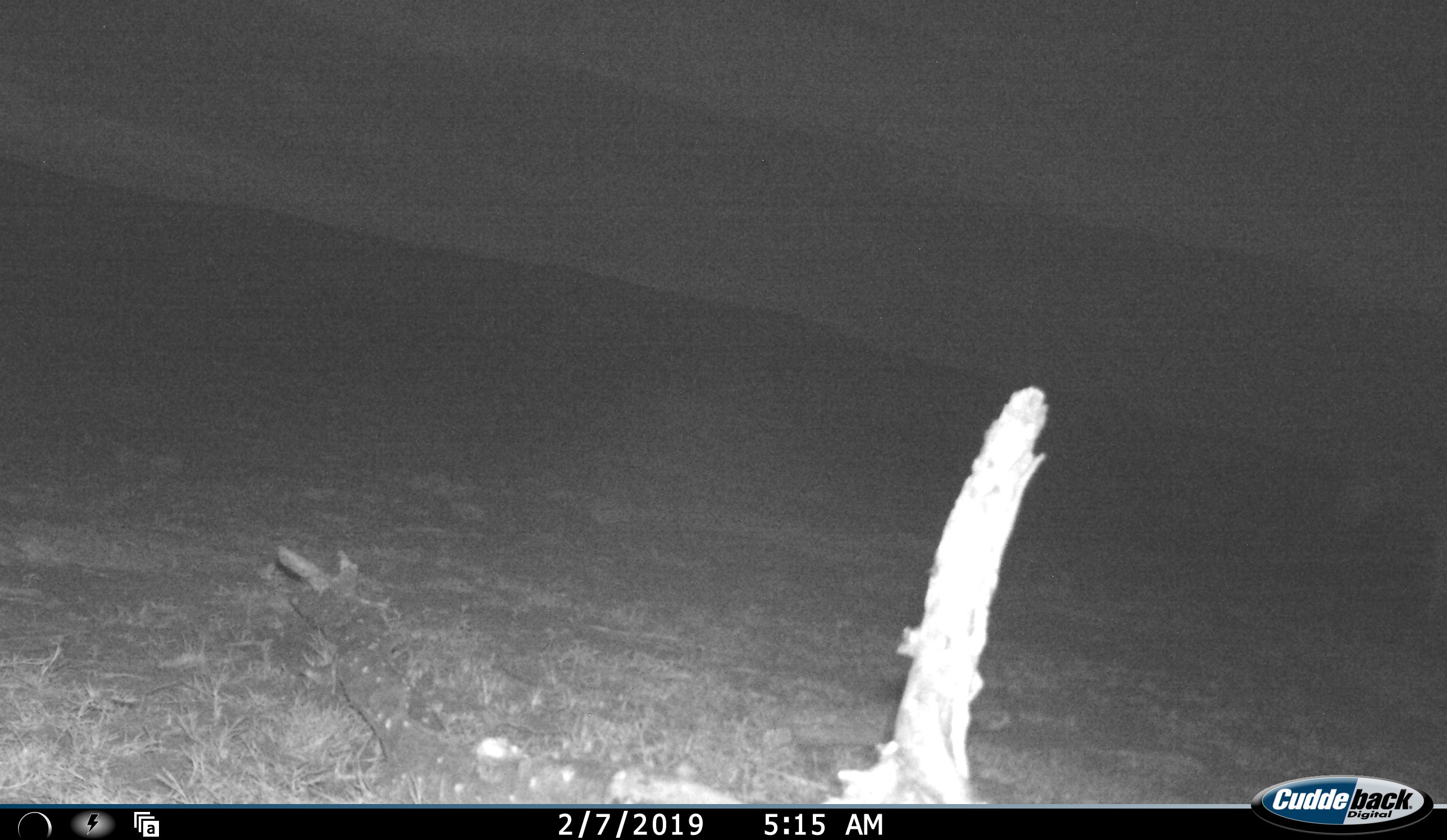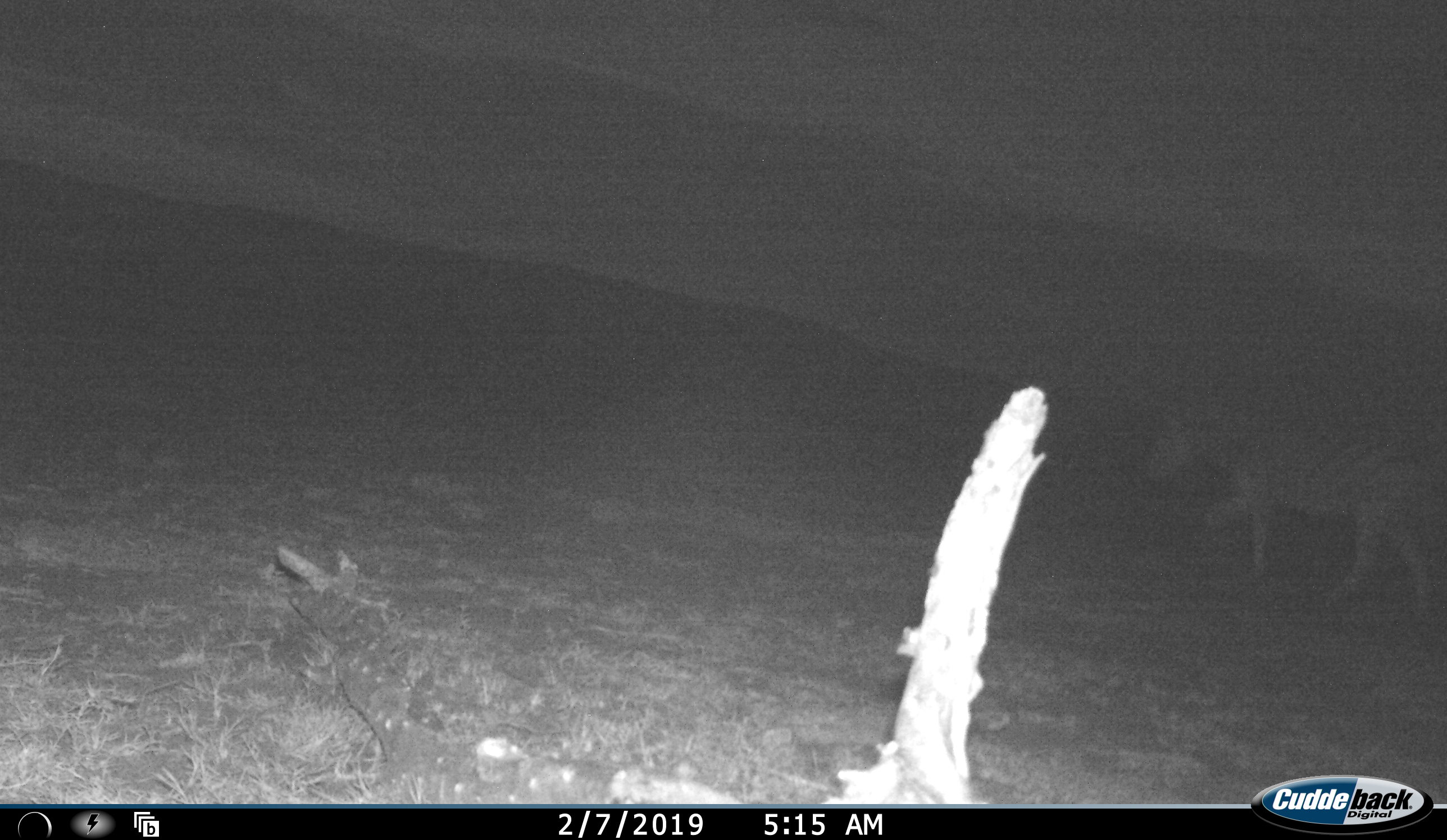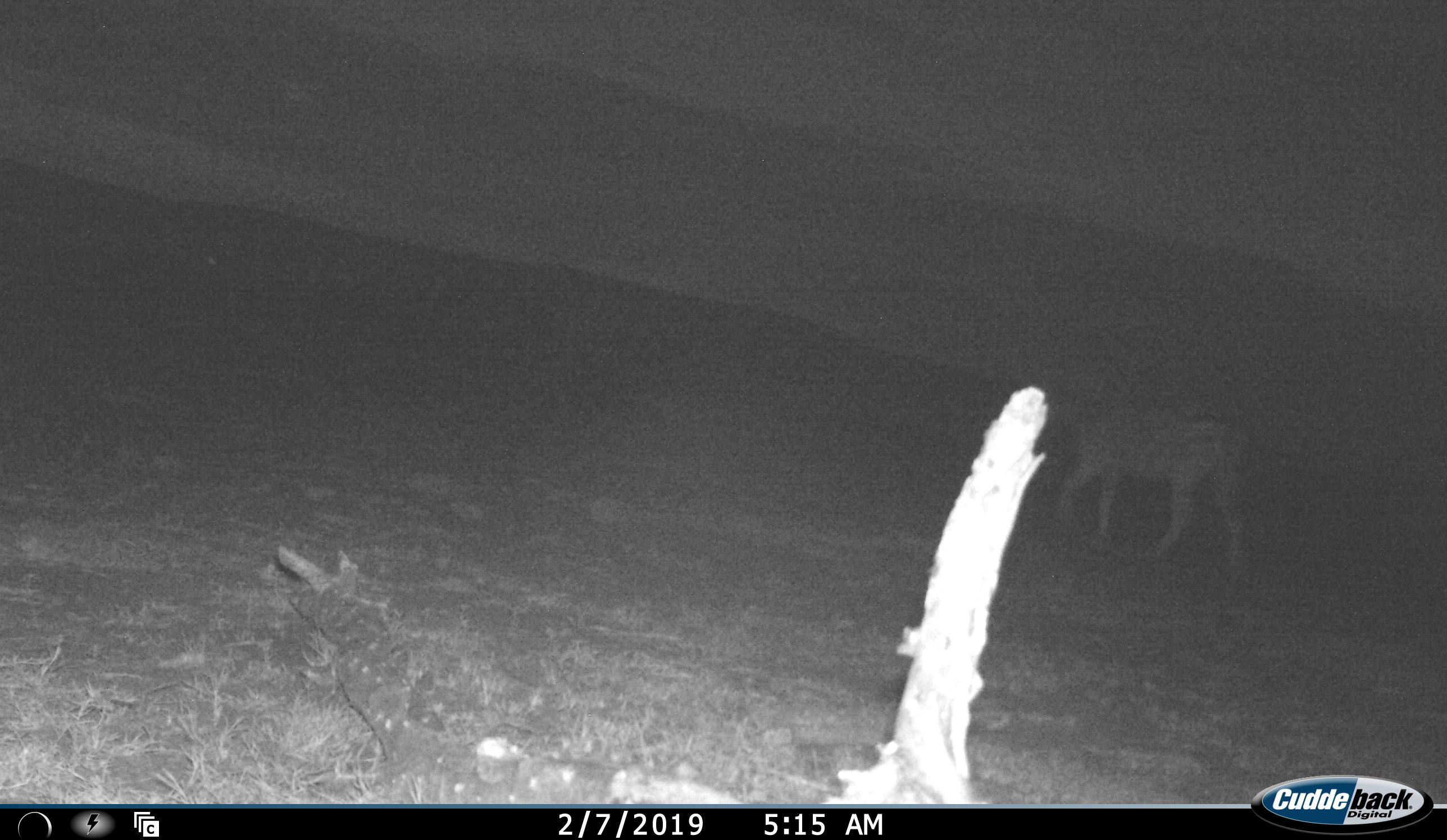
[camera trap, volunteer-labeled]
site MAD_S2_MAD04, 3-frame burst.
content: unidentified animal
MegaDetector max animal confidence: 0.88